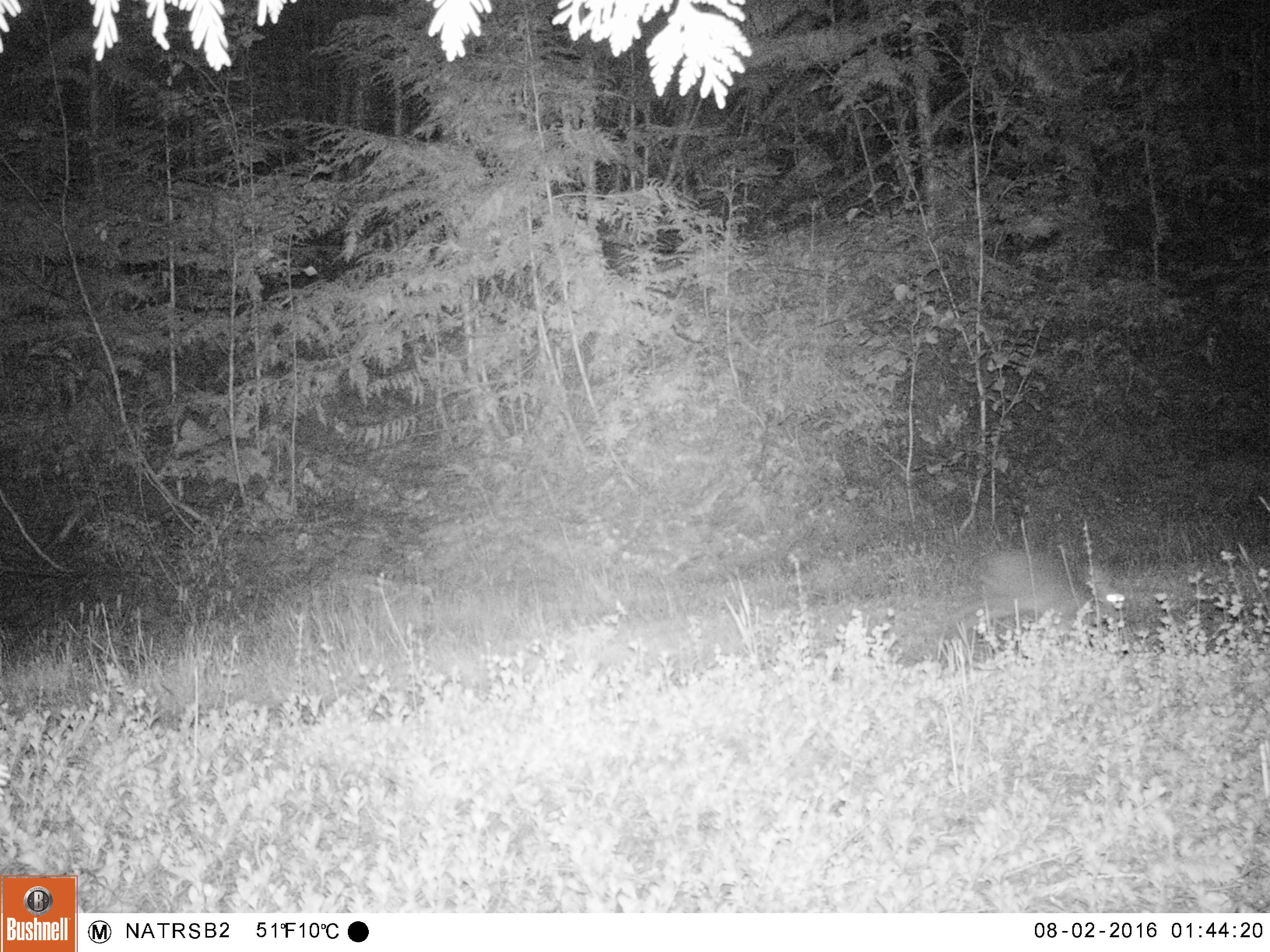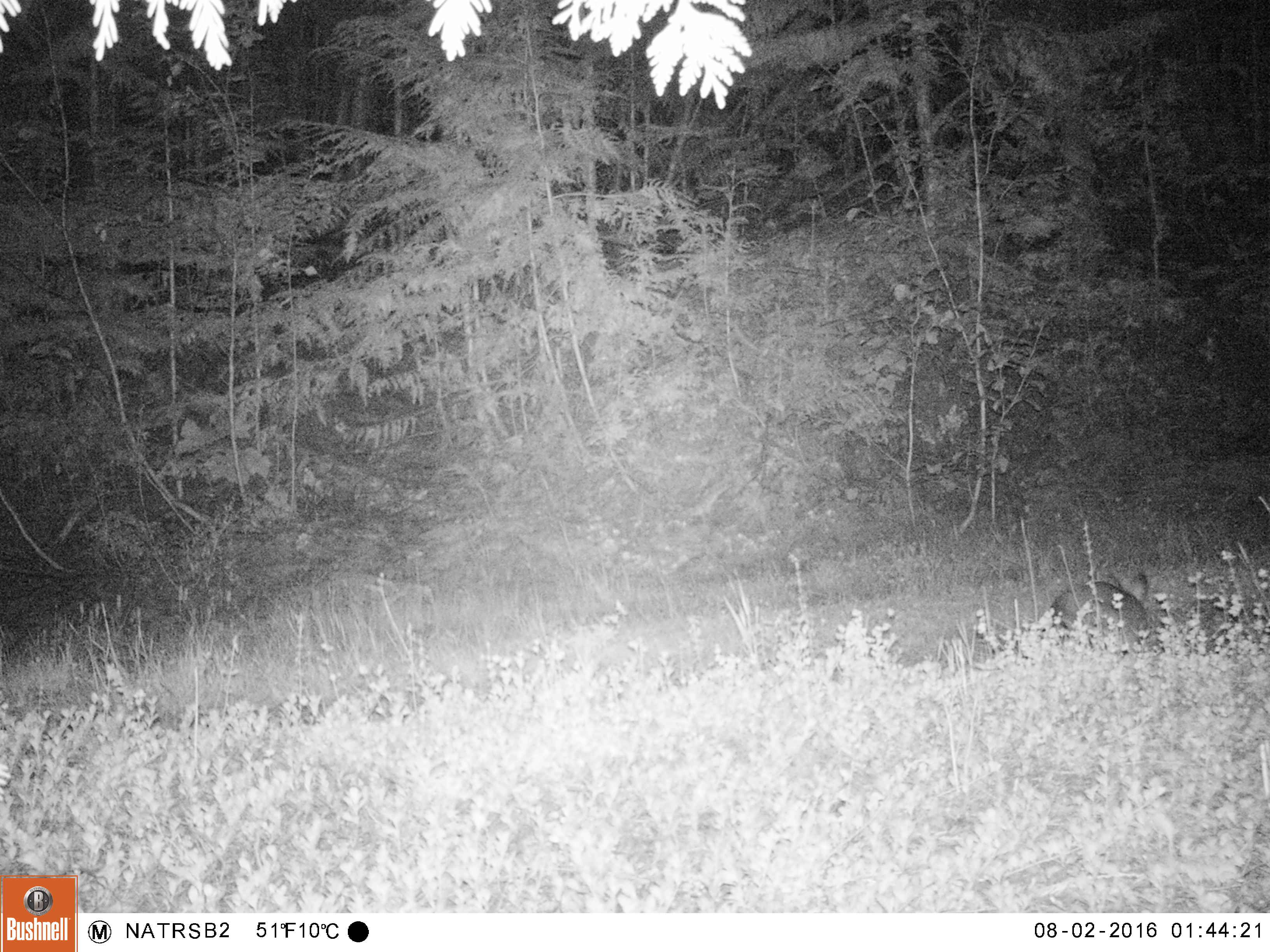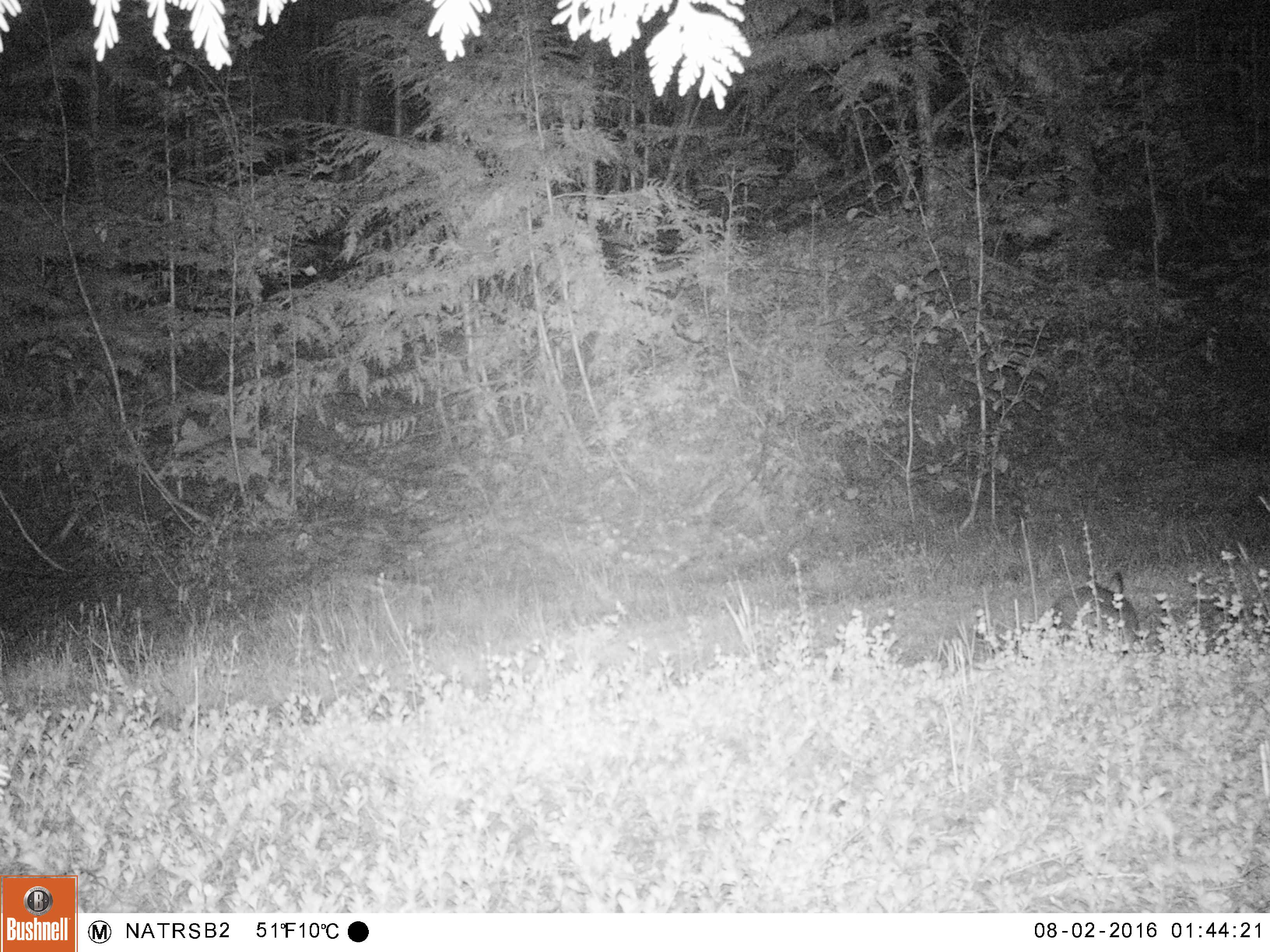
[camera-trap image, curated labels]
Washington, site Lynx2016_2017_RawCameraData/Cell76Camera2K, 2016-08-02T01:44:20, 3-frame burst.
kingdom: Animalia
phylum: Chordata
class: Mammalia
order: Lagomorpha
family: Leporidae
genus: Lepus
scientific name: Lepus americanus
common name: snowshoe hare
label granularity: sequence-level